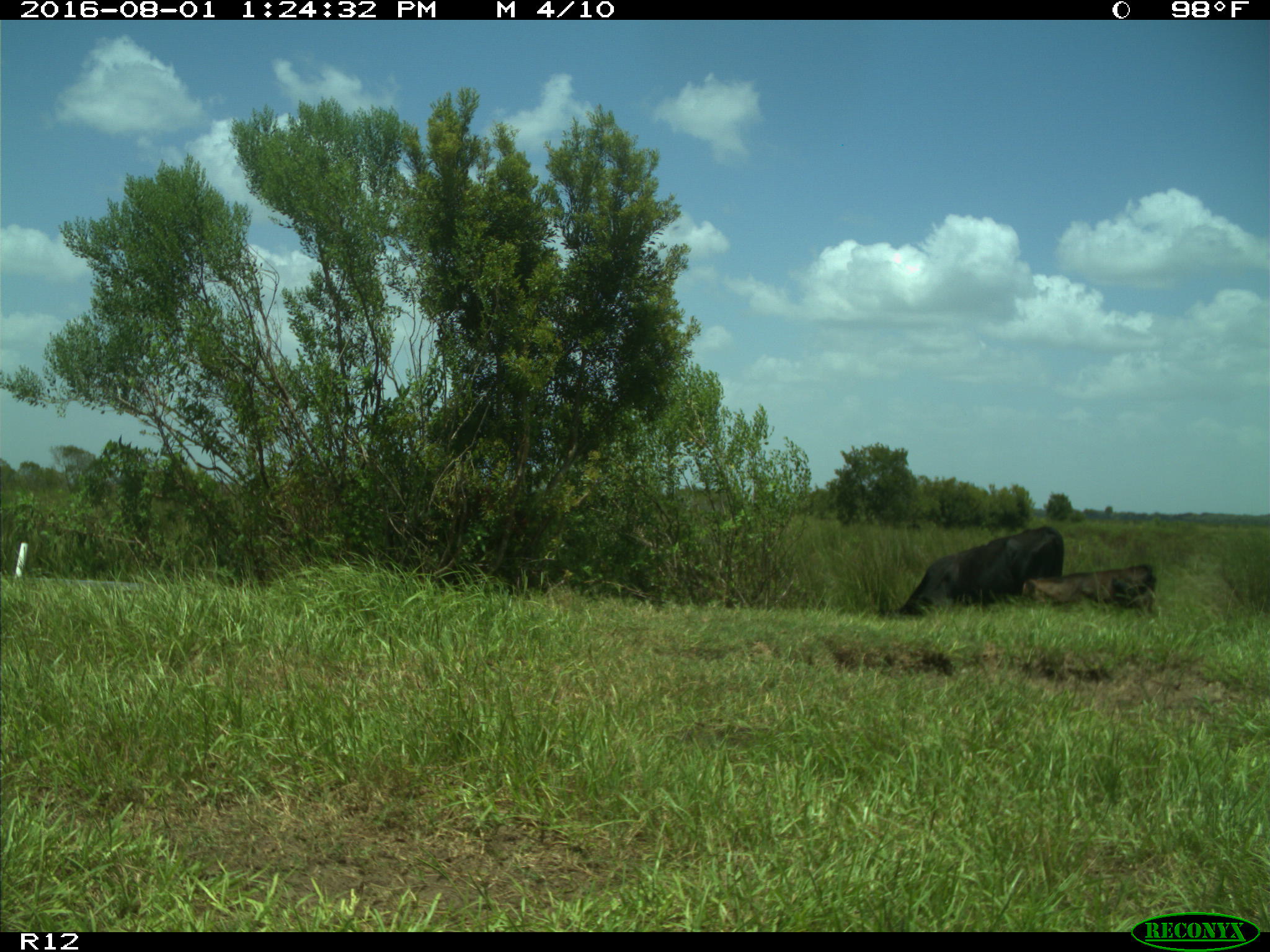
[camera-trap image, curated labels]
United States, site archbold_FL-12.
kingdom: Animalia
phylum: Chordata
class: Mammalia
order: Artiodactyla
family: Bovidae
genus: Bos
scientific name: Bos taurus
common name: domestic cow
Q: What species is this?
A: Bos taurus (domestic cow).